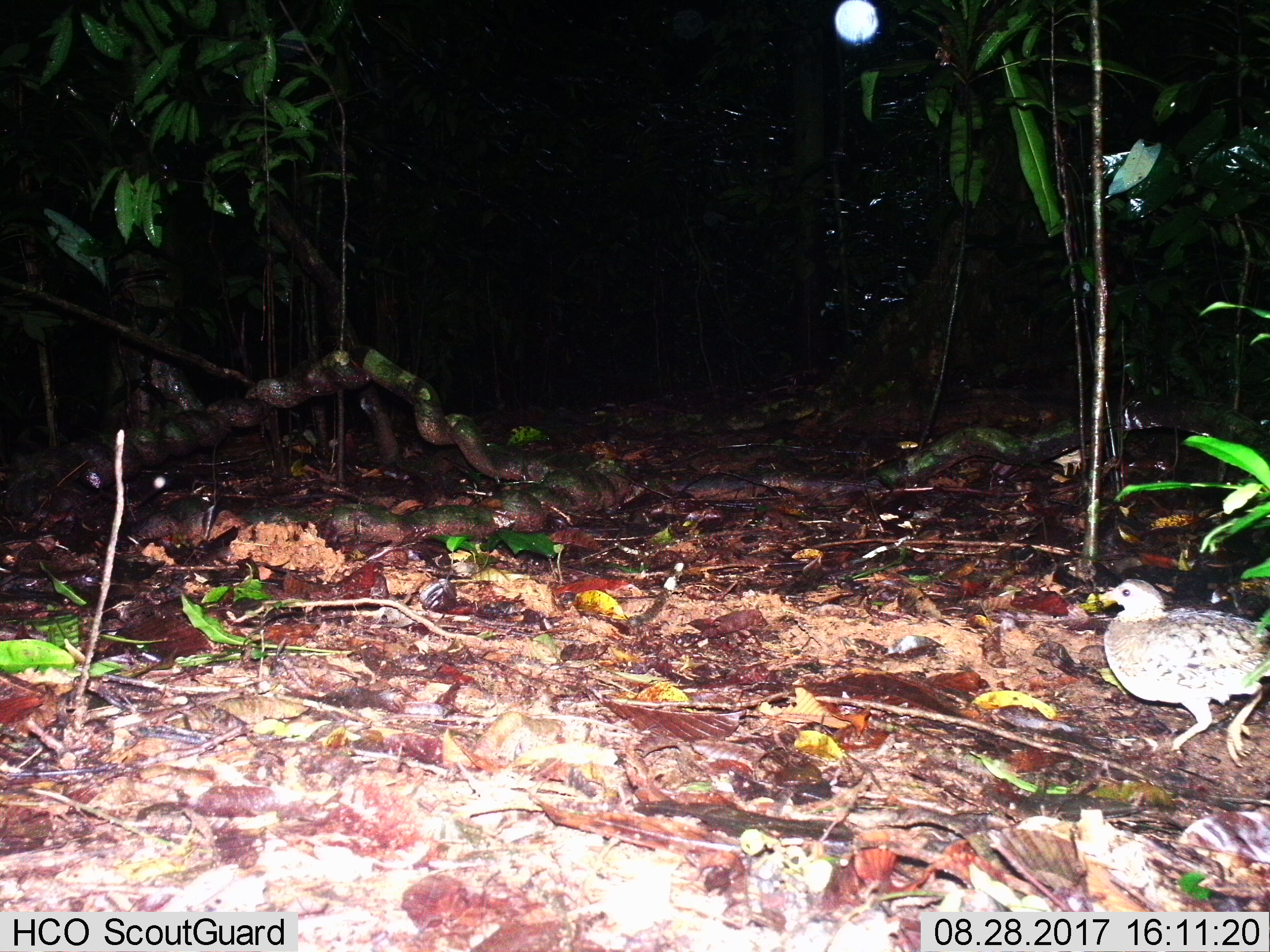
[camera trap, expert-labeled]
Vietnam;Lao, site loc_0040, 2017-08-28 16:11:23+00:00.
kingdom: Animalia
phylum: Chordata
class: Aves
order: Galliformes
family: Phasianidae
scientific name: Phasianidae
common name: partridge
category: unidentified partridge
Unidentified partridge (partridge) (Phasianidae). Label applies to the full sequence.